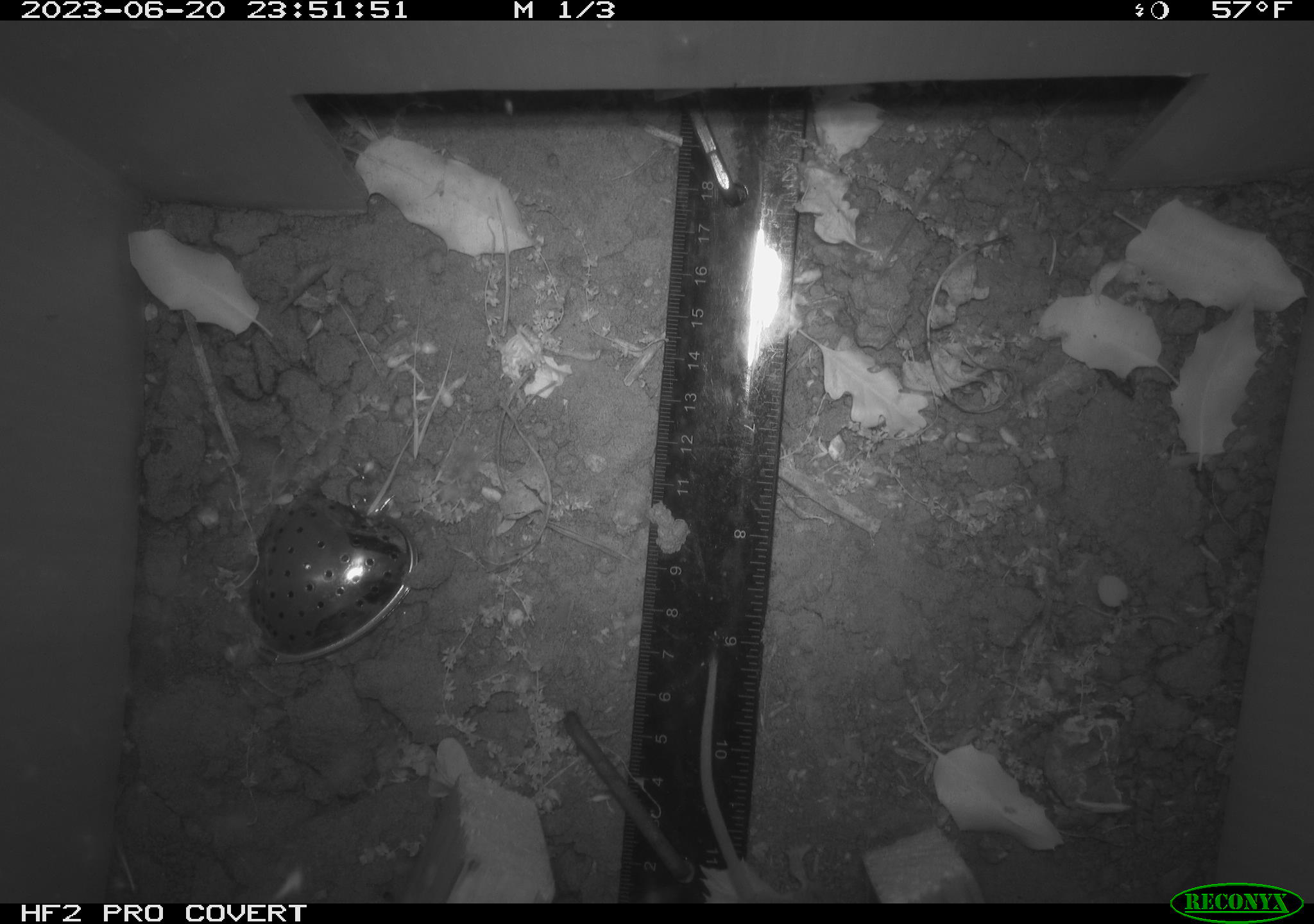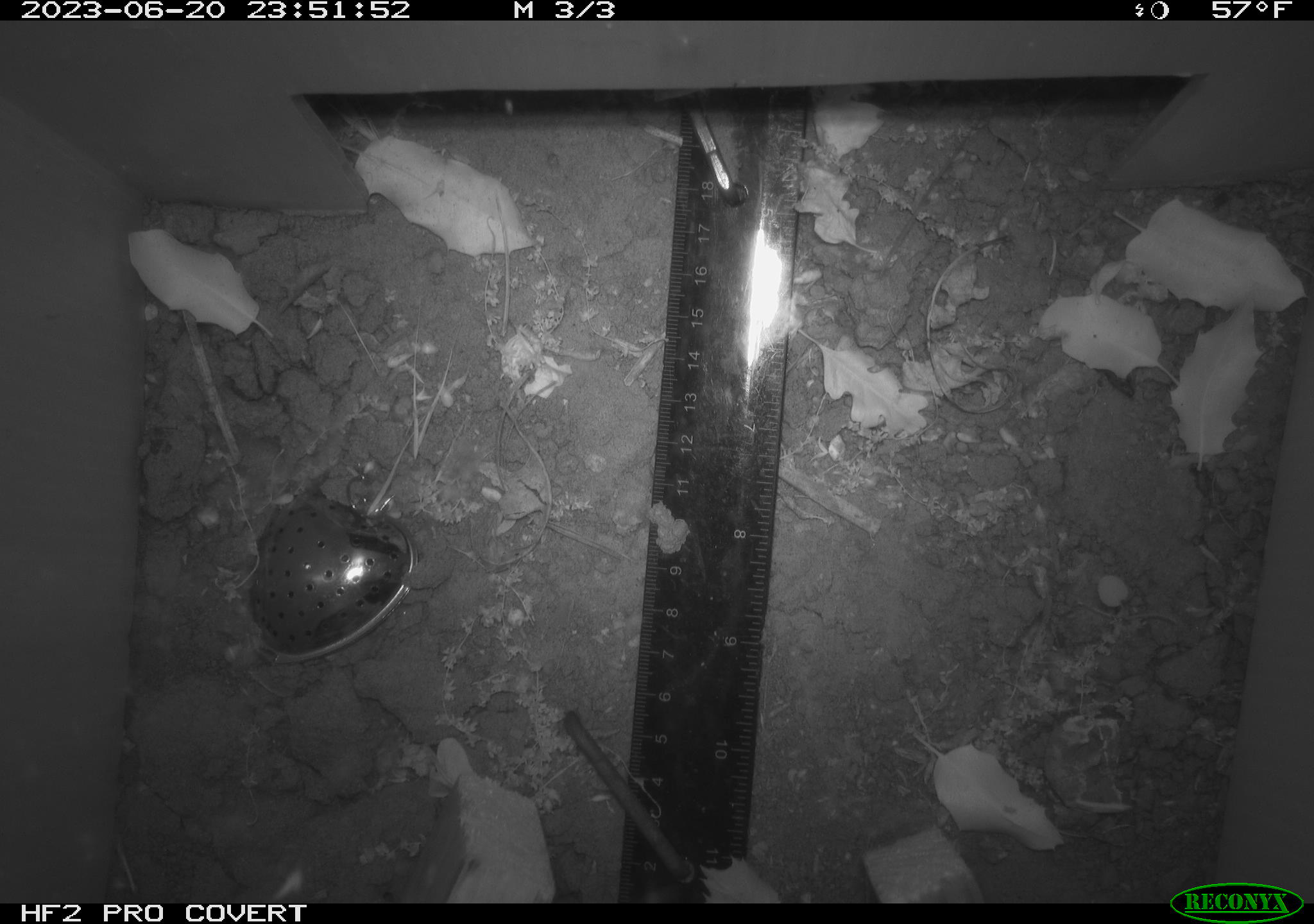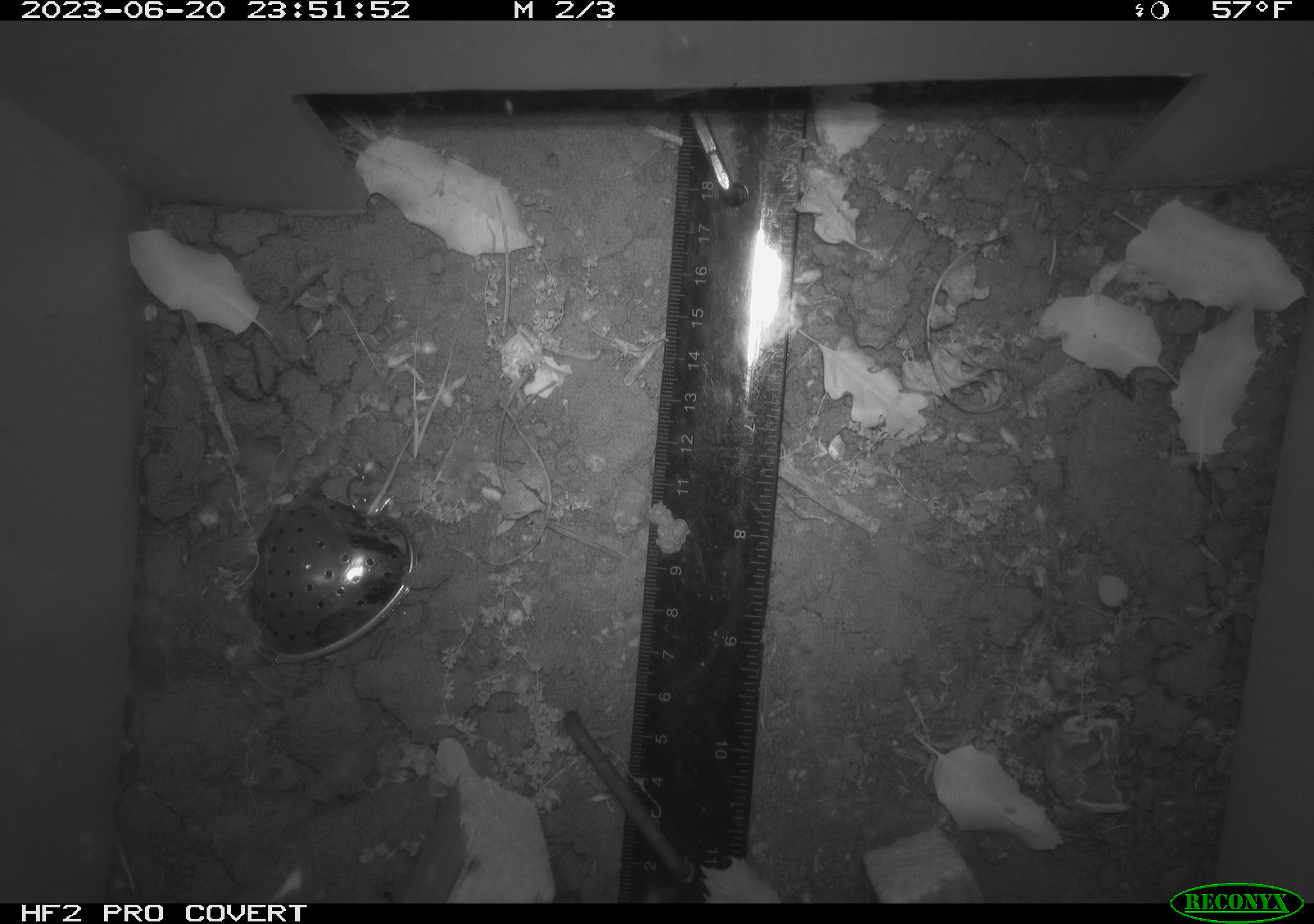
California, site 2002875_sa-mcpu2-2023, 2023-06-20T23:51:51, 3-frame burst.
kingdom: Animalia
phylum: Chordata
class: Mammalia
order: Rodentia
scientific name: Rodentia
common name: mouse species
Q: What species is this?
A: Mouse species (Rodentia).